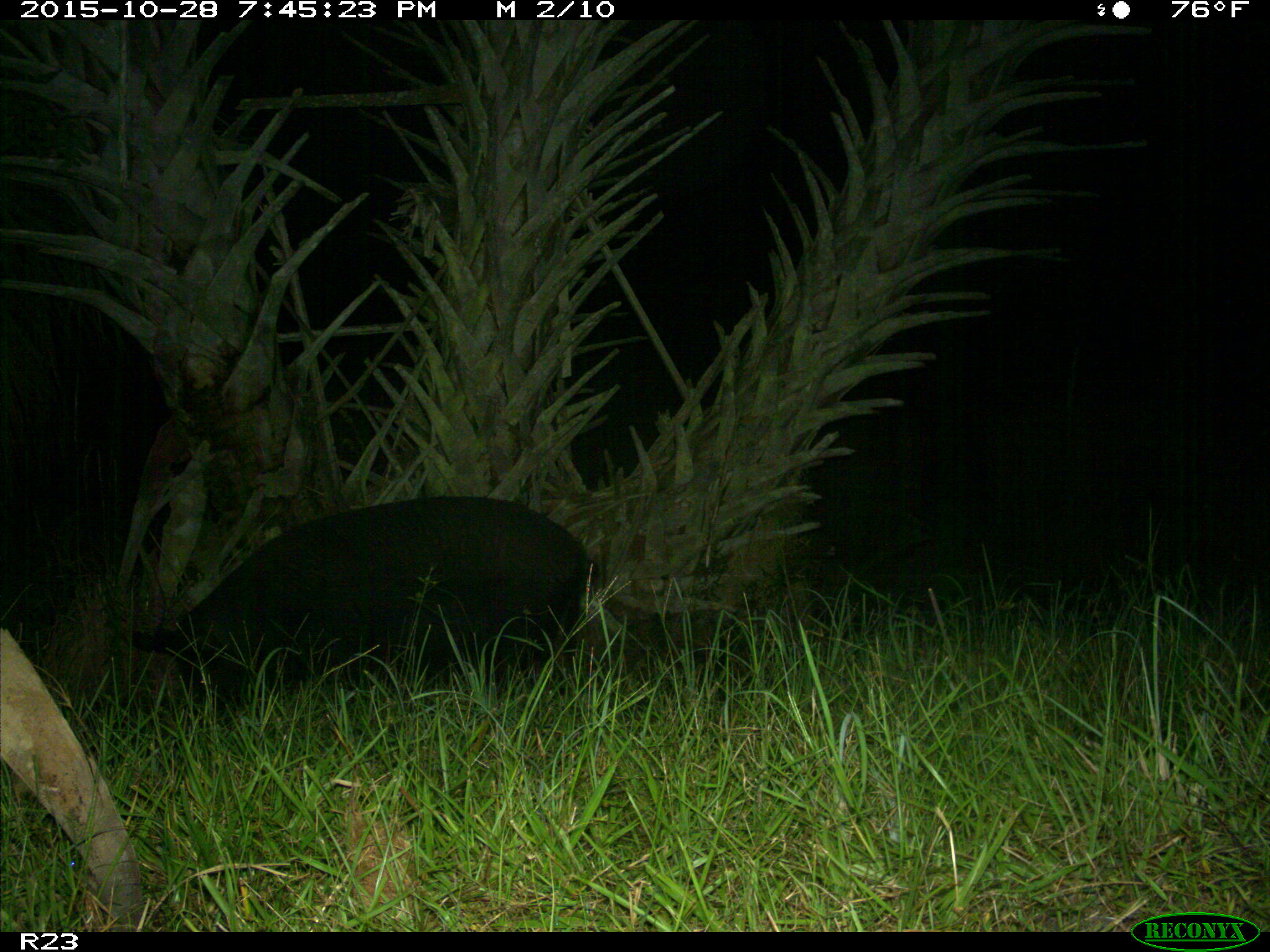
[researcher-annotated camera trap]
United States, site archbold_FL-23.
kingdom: Animalia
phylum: Chordata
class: Mammalia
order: Artiodactyla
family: Suidae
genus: Sus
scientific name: Sus scrofa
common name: wild boar